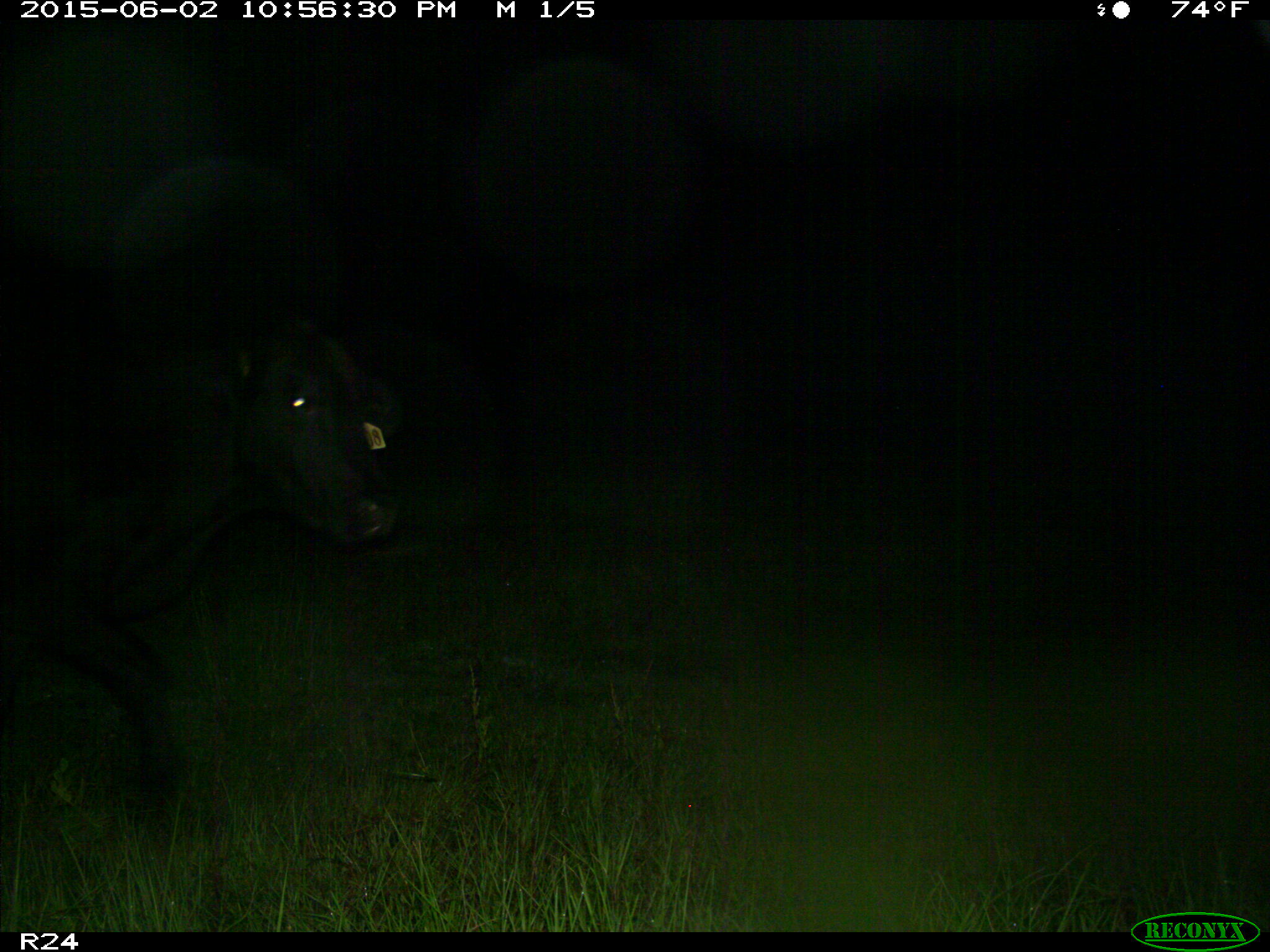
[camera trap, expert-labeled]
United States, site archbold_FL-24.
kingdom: Animalia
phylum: Chordata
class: Mammalia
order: Artiodactyla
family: Bovidae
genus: Bos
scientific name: Bos taurus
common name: domestic cow